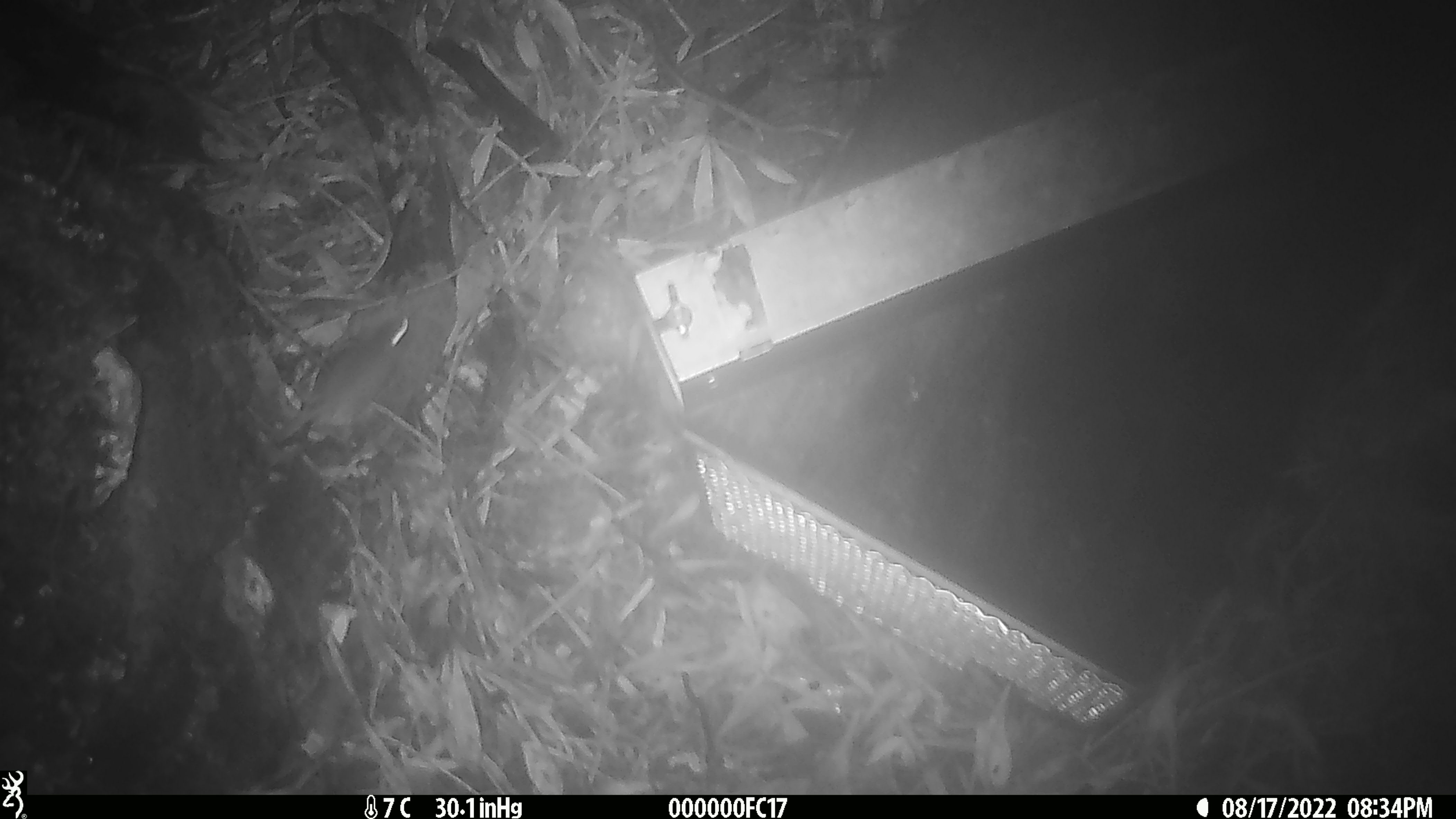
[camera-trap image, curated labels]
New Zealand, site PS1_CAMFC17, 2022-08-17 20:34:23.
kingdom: Animalia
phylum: Chordata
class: Mammalia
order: Rodentia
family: Muridae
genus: Mus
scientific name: Mus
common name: mouse